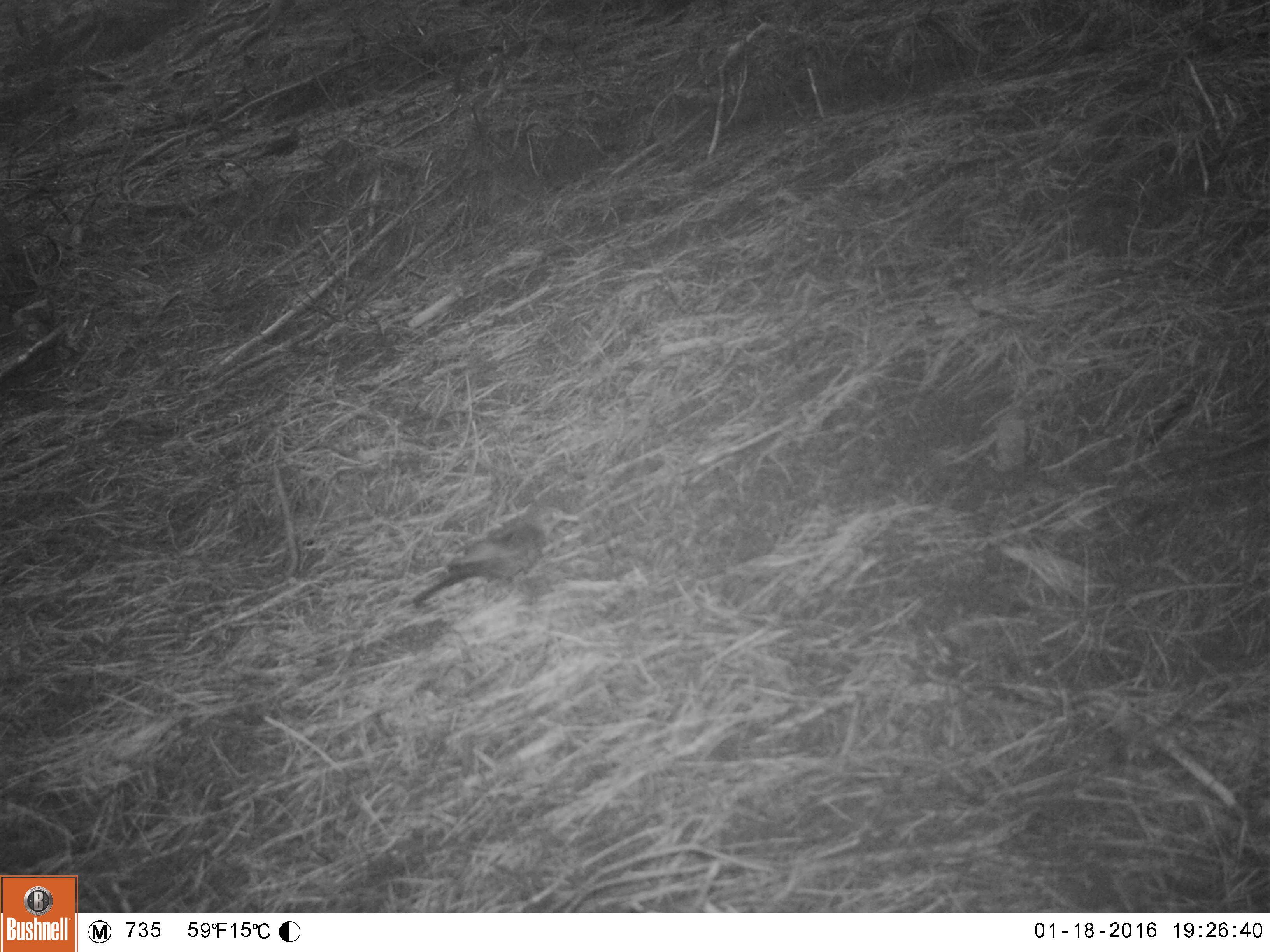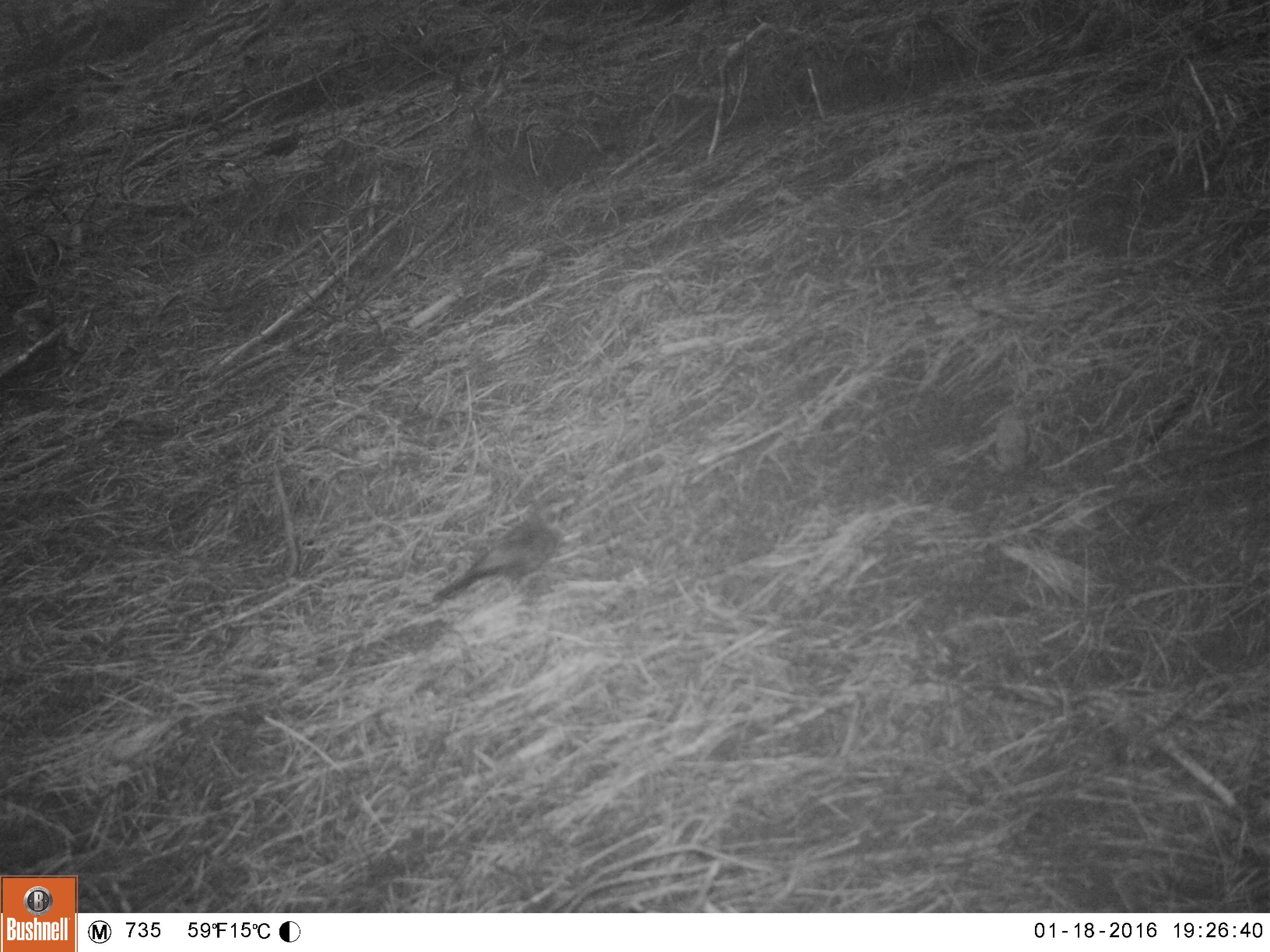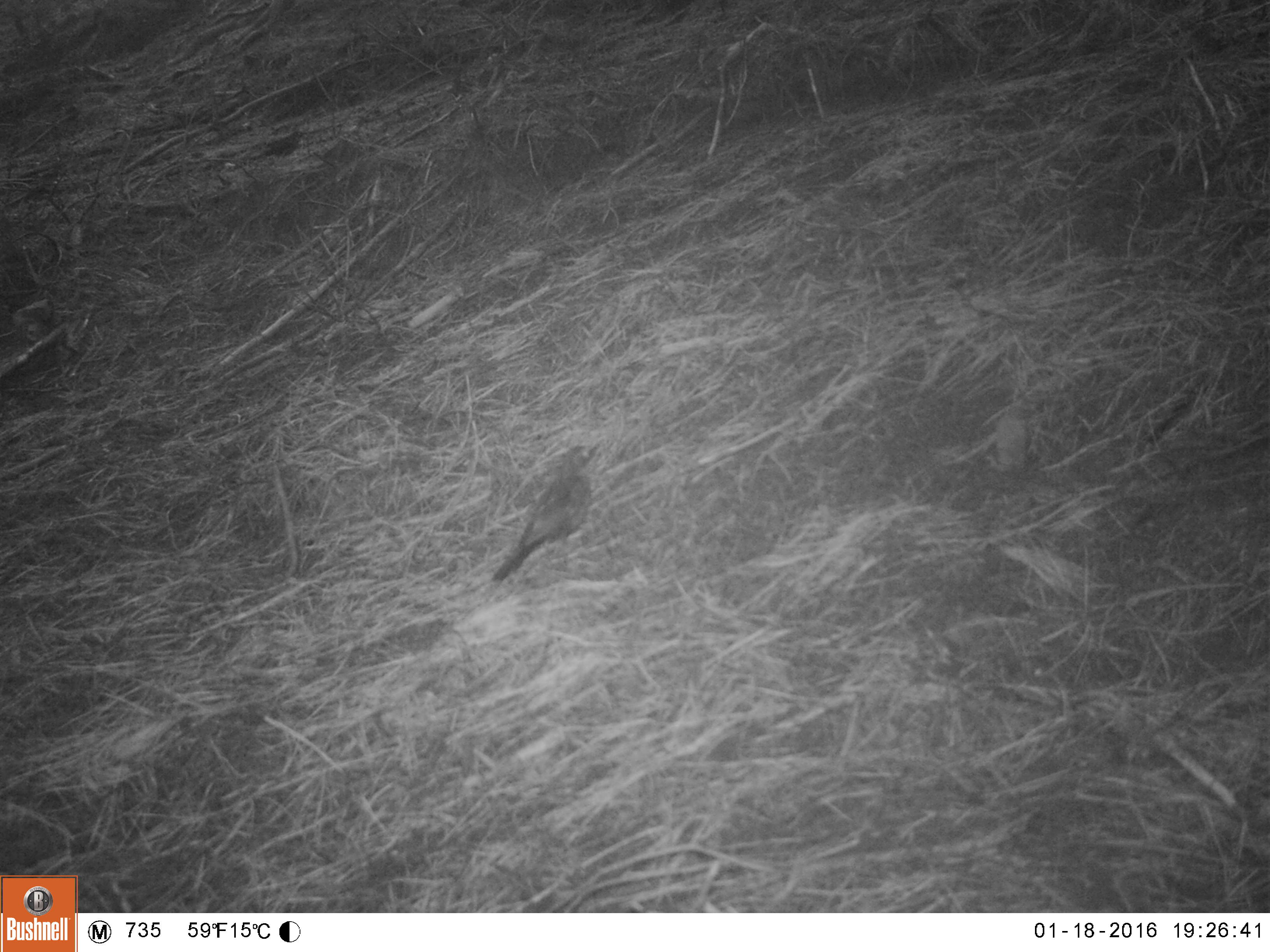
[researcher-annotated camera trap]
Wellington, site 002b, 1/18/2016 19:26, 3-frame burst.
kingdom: Animalia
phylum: Chordata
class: Aves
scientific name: Aves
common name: bird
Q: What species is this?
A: Bird (Aves).